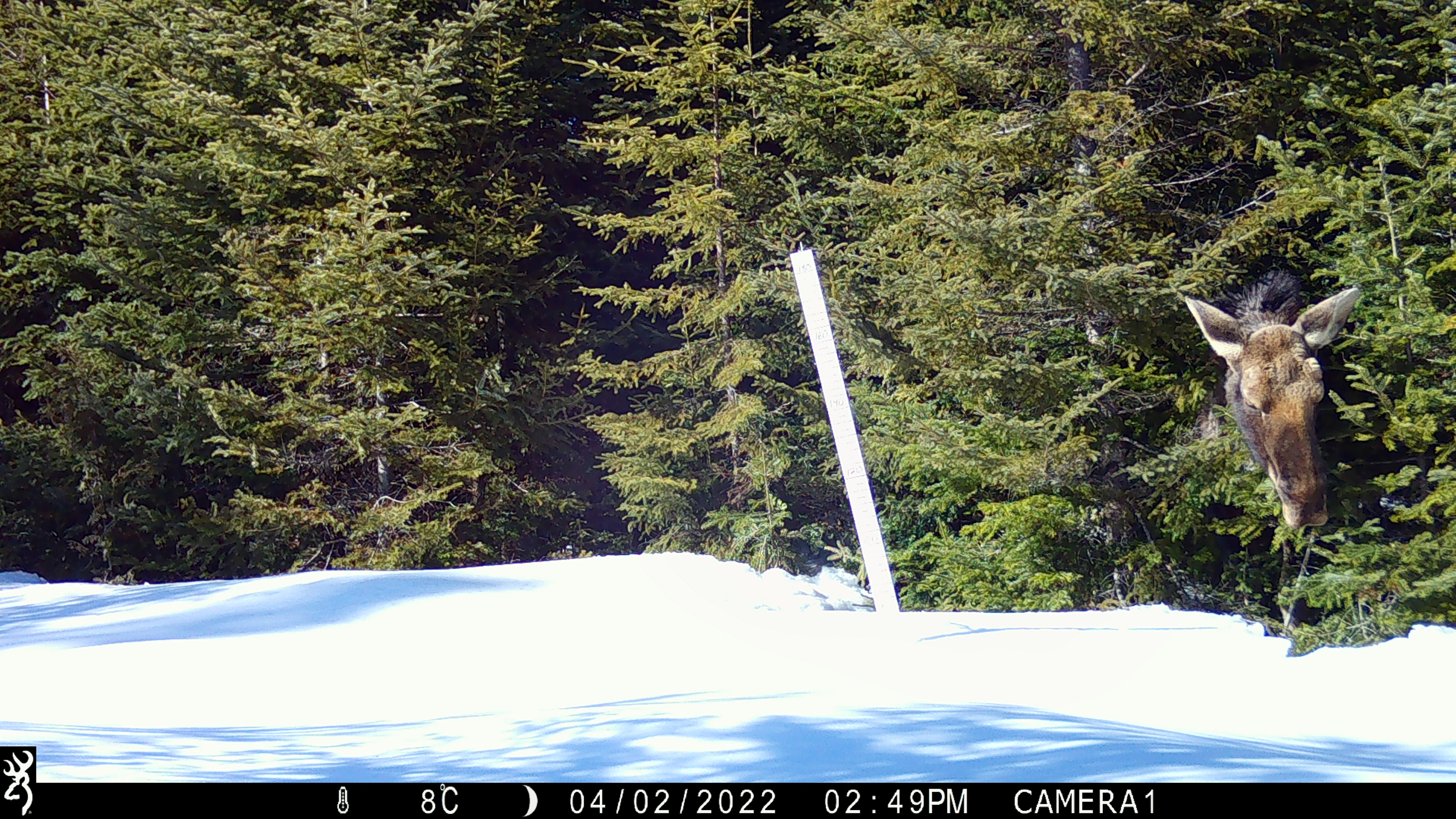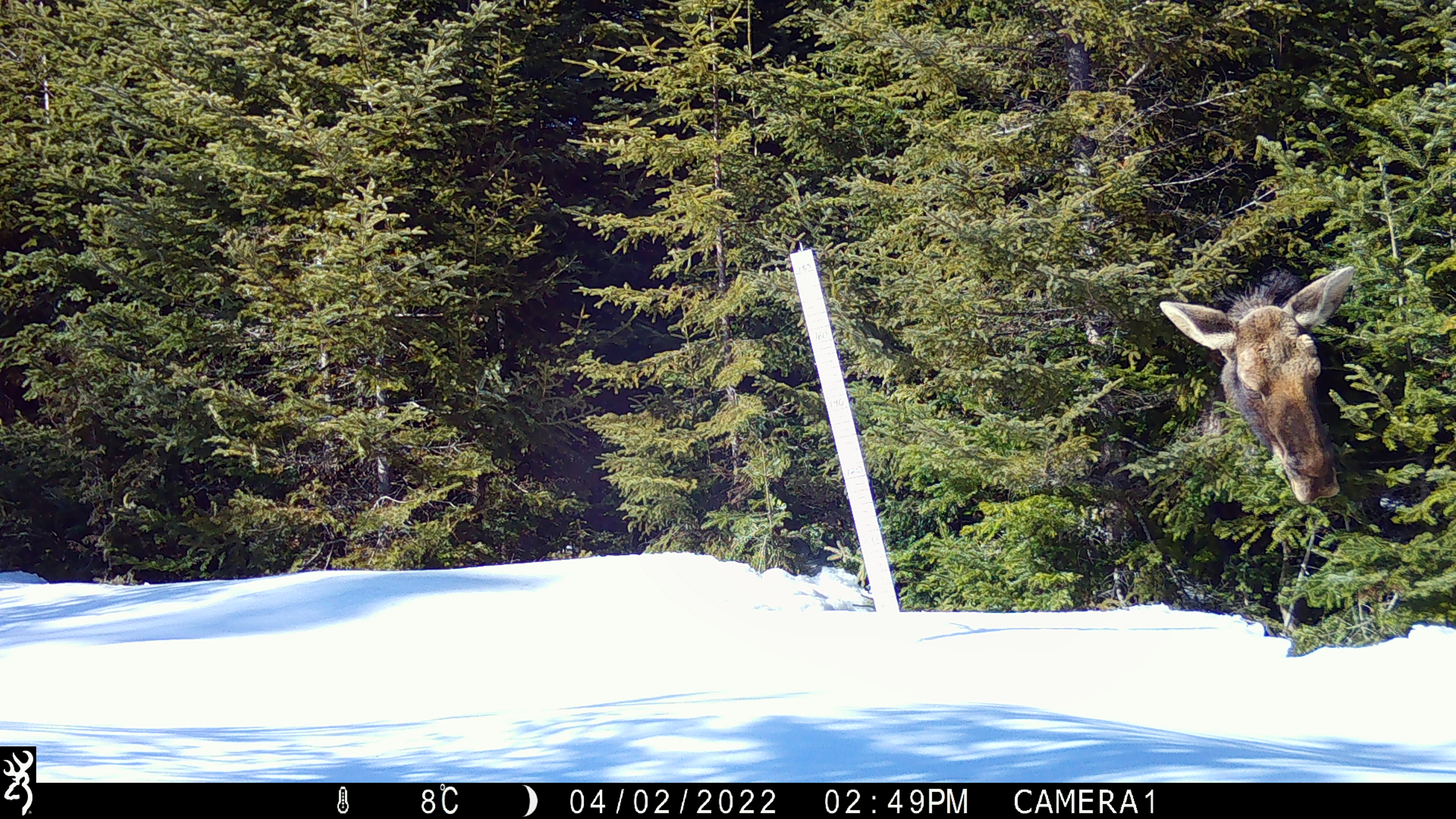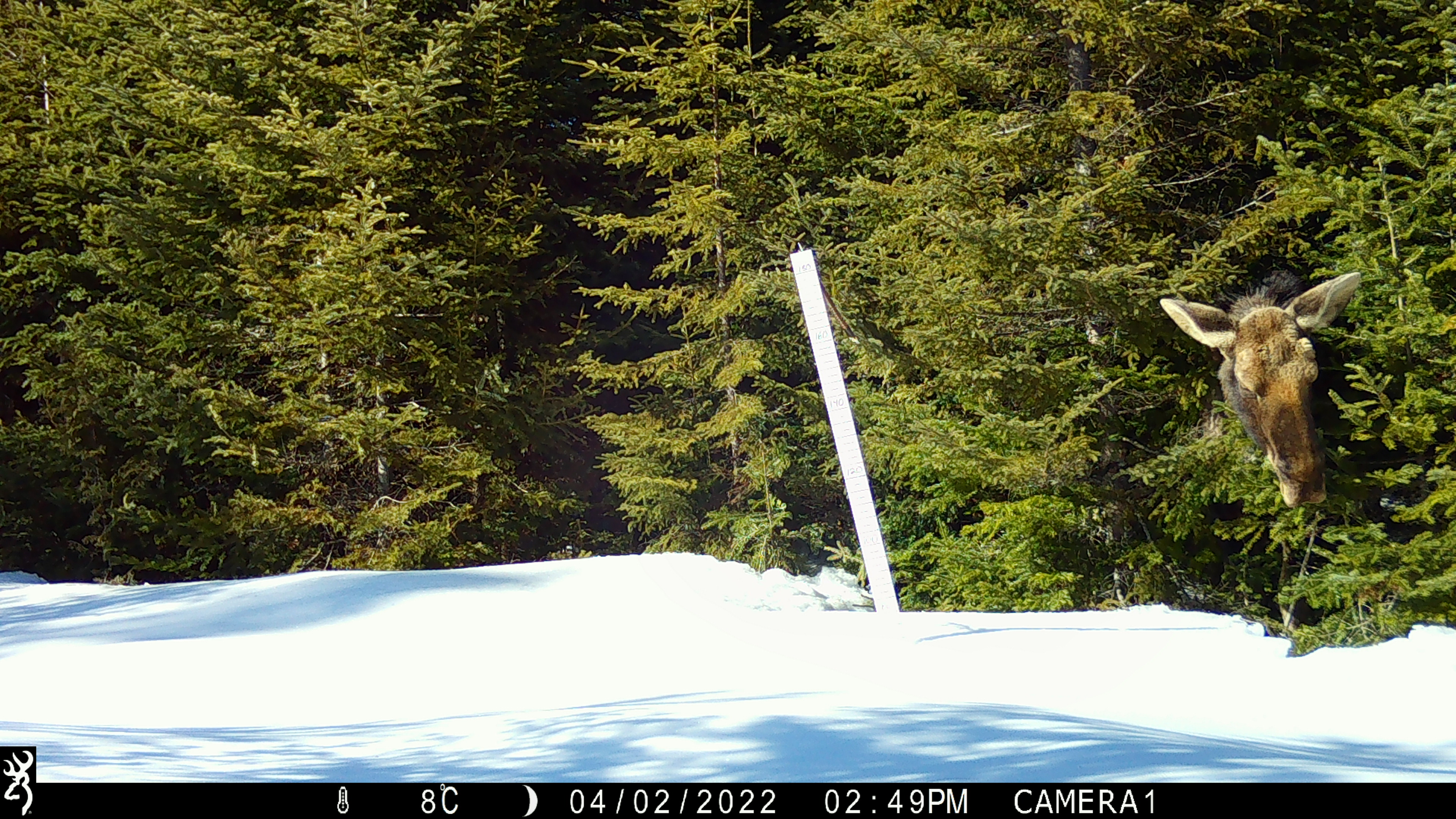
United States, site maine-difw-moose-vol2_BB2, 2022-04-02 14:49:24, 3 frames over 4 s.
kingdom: Animalia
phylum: Chordata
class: Mammalia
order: Artiodactyla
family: Cervidae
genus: Alces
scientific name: Alces alces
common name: moose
Moose (Alces alces).